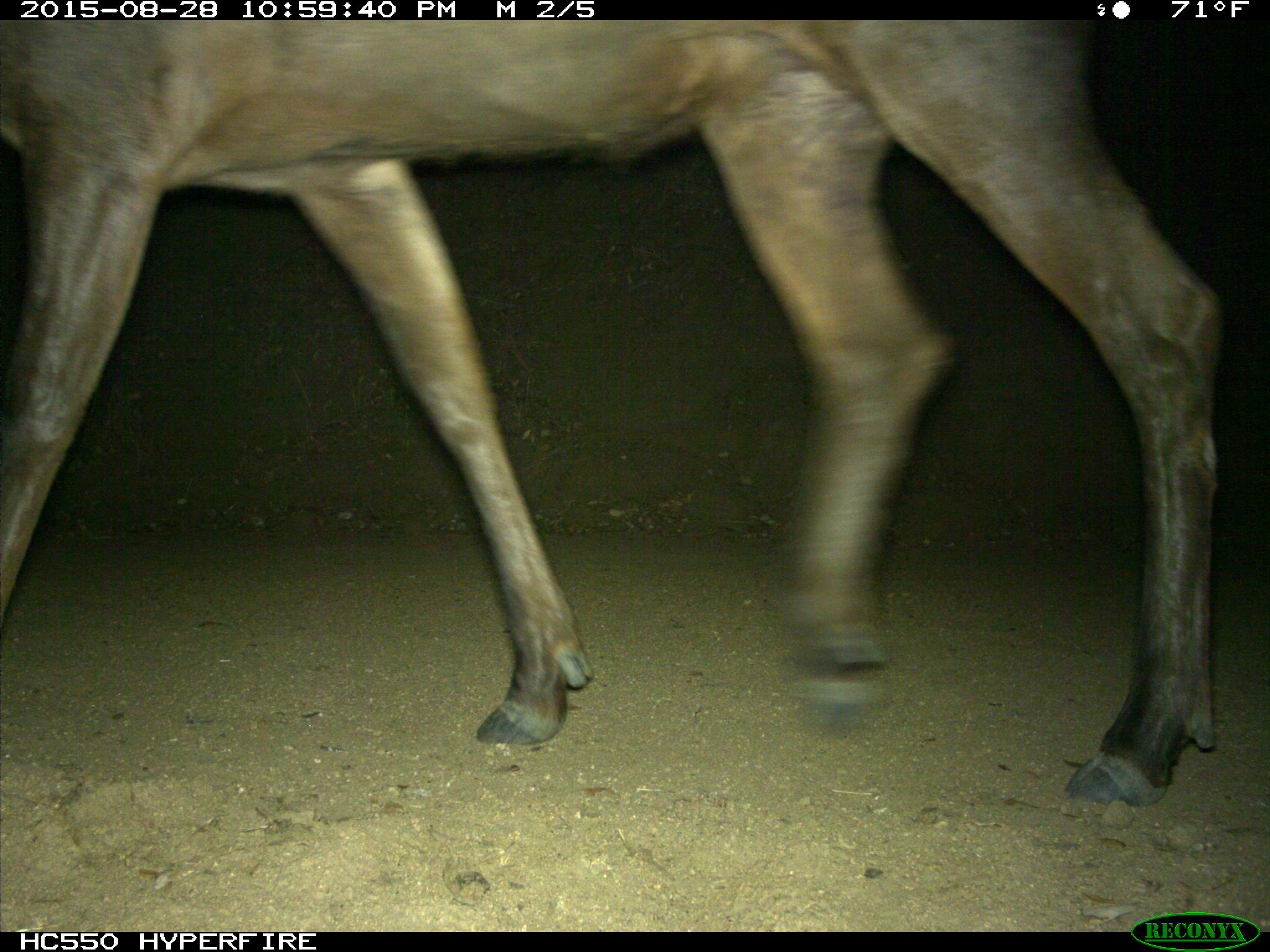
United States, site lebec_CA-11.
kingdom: Animalia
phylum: Chordata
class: Mammalia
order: Artiodactyla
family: Cervidae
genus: Cervus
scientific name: Cervus canadensis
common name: elk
Cervus canadensis (elk).